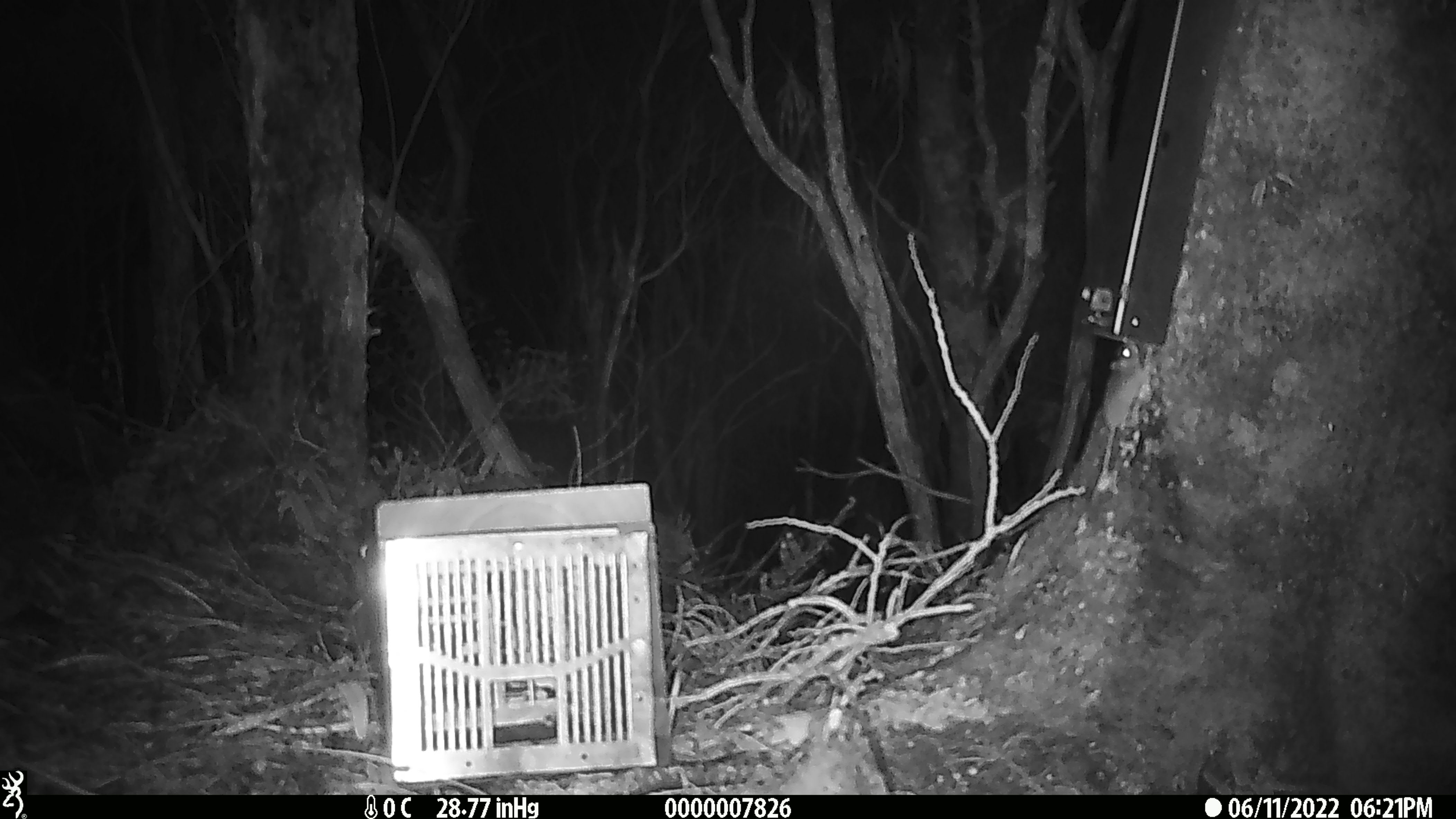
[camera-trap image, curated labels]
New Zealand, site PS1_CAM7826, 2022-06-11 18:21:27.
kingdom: Animalia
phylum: Chordata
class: Mammalia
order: Rodentia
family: Muridae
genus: Mus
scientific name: Mus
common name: mouse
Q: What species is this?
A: Mouse (Mus).